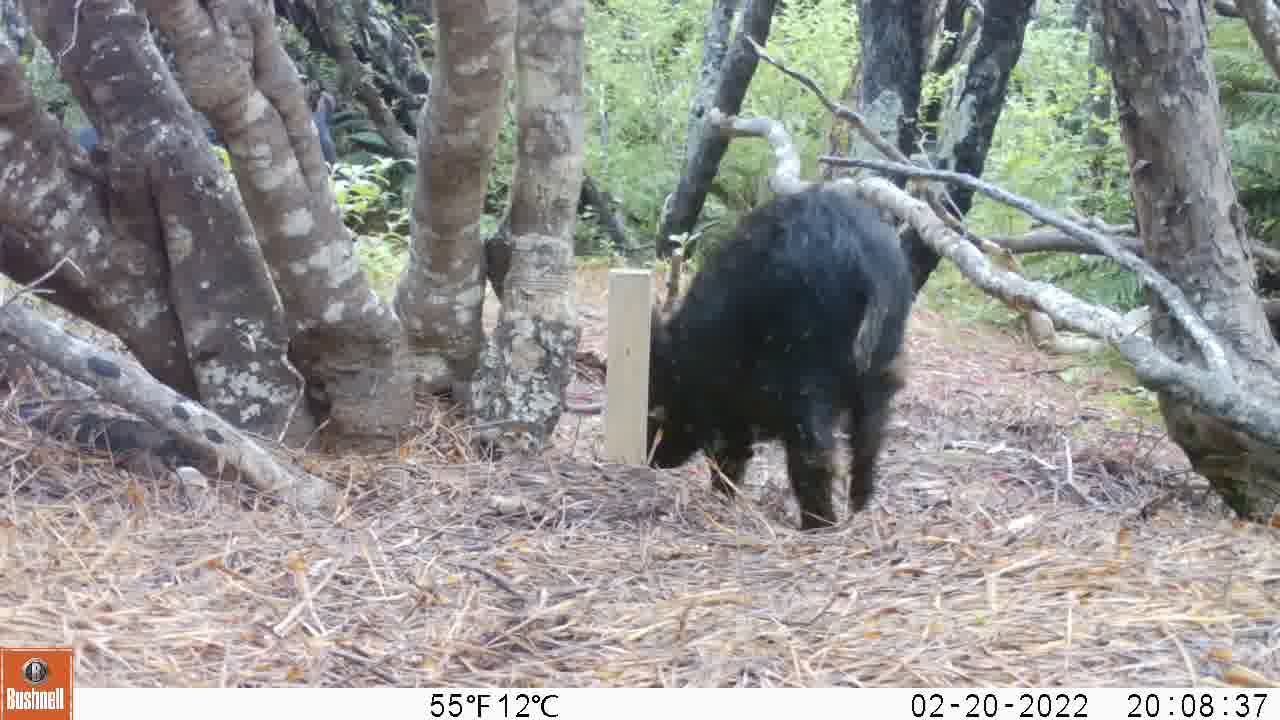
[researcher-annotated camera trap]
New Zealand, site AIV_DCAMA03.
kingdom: Animalia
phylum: Chordata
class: Mammalia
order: Artiodactyla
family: Suidae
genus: Sus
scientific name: Sus scrofa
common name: pig